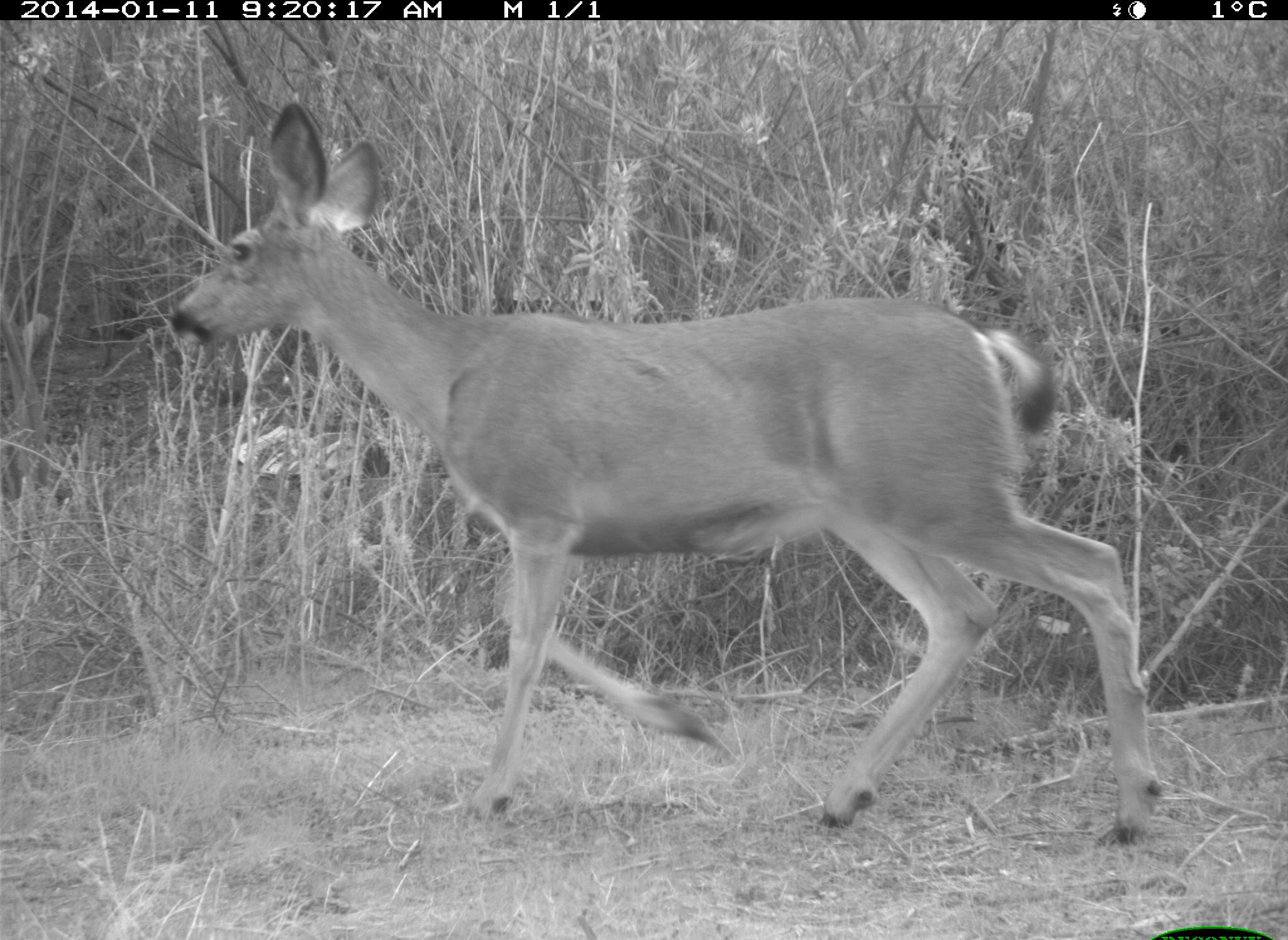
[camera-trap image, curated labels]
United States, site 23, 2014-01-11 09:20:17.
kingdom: Animalia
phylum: Chordata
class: Mammalia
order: Artiodactyla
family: Cervidae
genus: Odocoileus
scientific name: Odocoileus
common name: deer